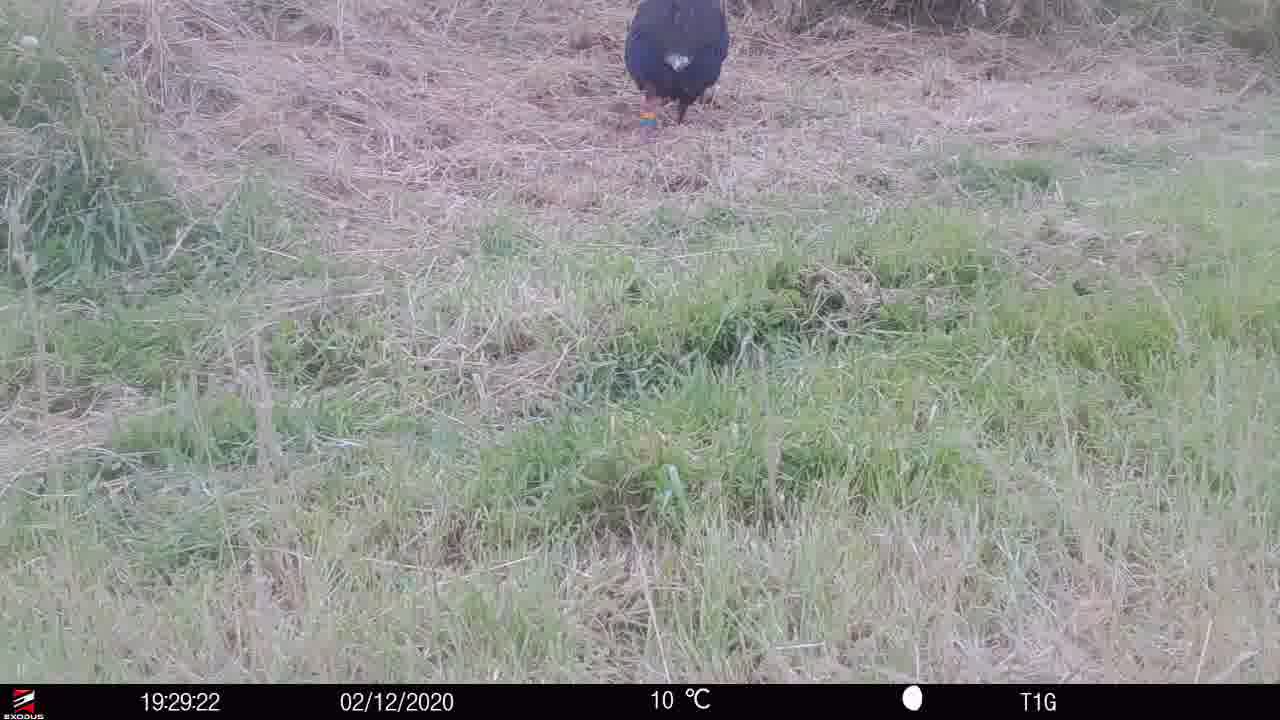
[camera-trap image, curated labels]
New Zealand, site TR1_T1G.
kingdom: Animalia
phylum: Chordata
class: Aves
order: Gruiformes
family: Rallidae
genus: Porphyrio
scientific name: Porphyrio mantelli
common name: takahe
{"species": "takahe (Porphyrio mantelli)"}